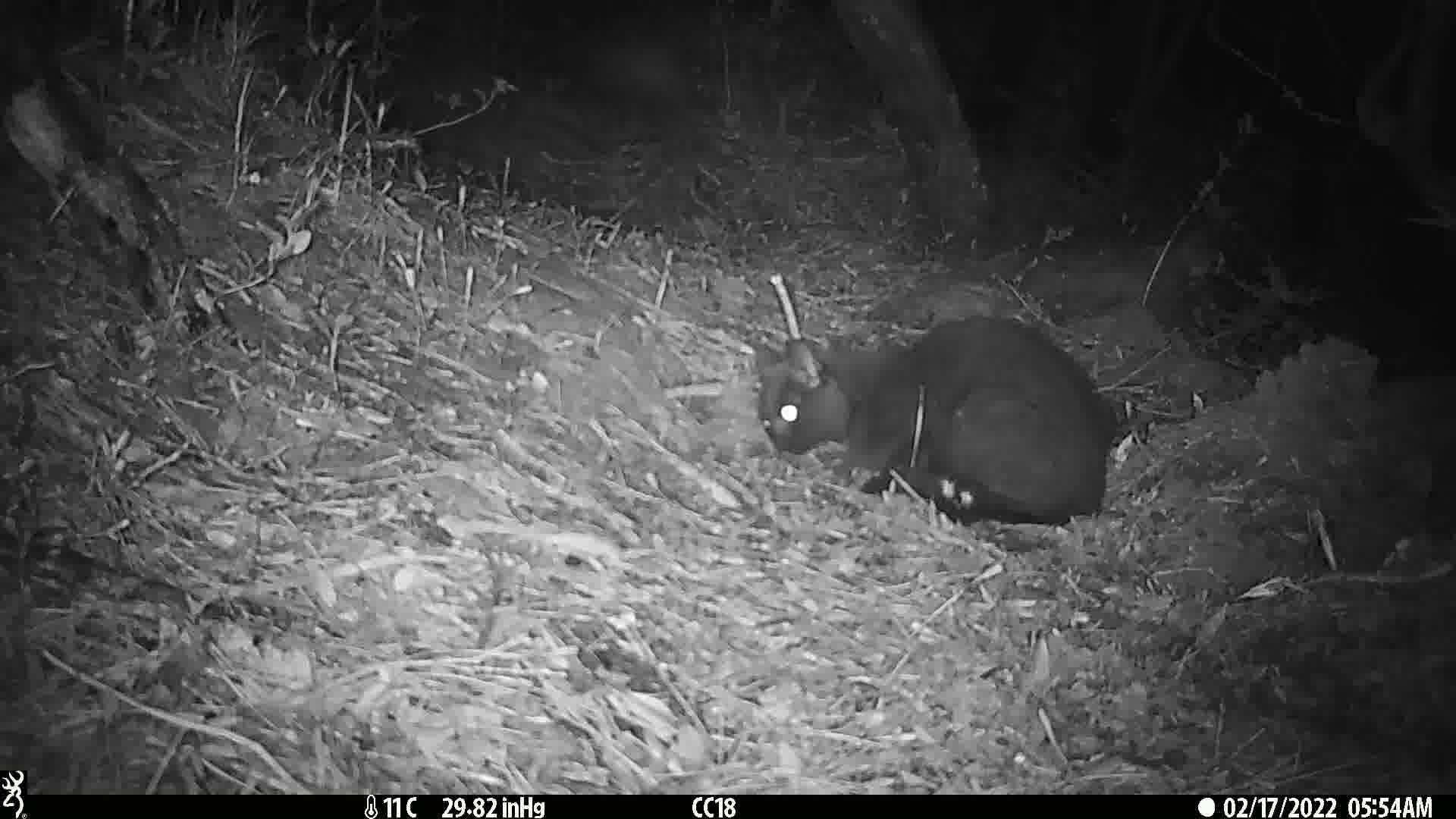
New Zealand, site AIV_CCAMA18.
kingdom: Animalia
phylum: Chordata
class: Mammalia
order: Carnivora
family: Felidae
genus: Felis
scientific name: Felis catus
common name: domestic cat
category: cat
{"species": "cat (domestic cat) (Felis catus)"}